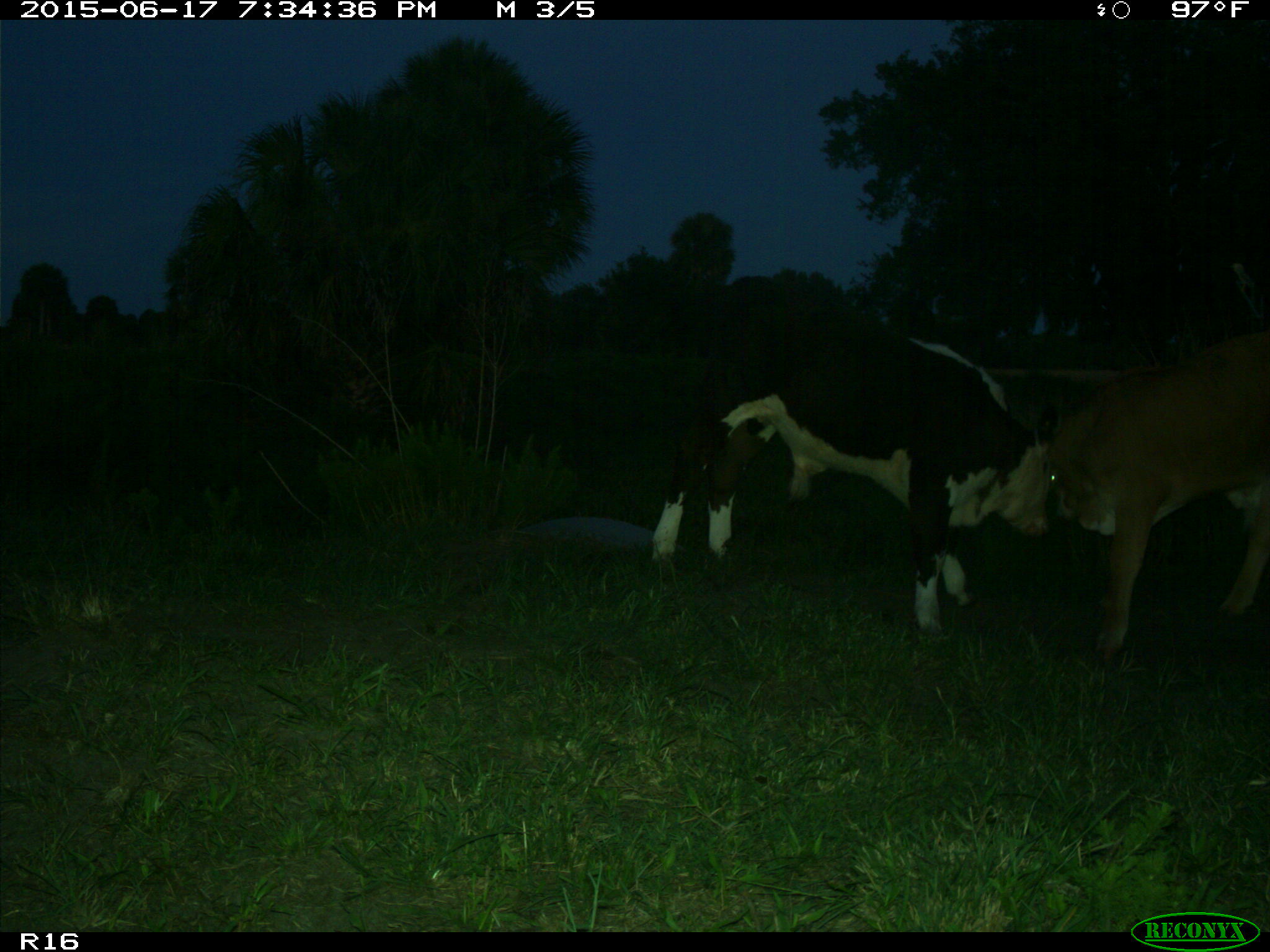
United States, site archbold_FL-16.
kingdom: Animalia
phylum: Chordata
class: Mammalia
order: Artiodactyla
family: Bovidae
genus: Bos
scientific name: Bos taurus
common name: domestic cow